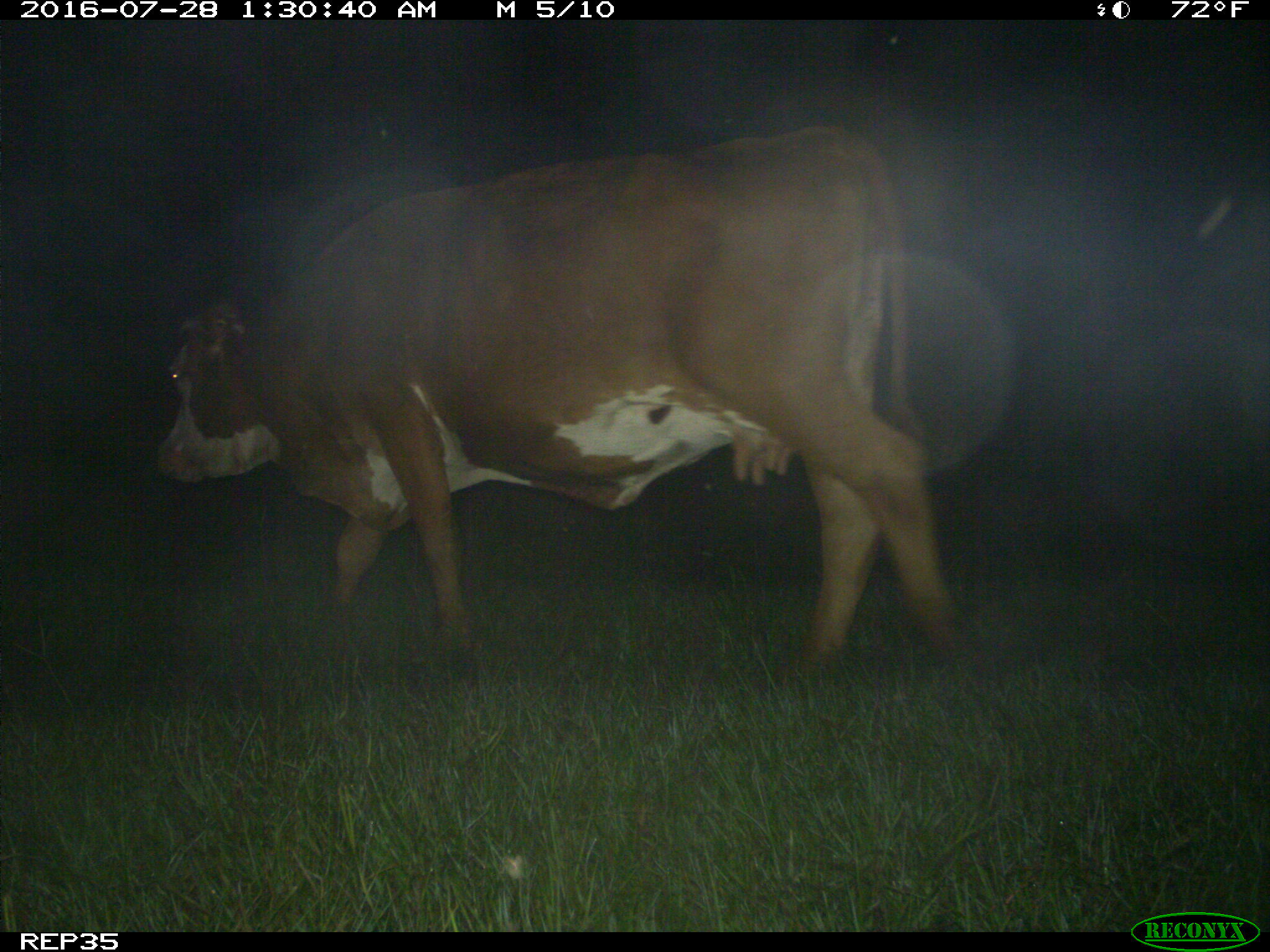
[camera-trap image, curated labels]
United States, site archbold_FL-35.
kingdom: Animalia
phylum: Chordata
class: Mammalia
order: Artiodactyla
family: Bovidae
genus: Bos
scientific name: Bos taurus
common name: domestic cow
Bos taurus (domestic cow).